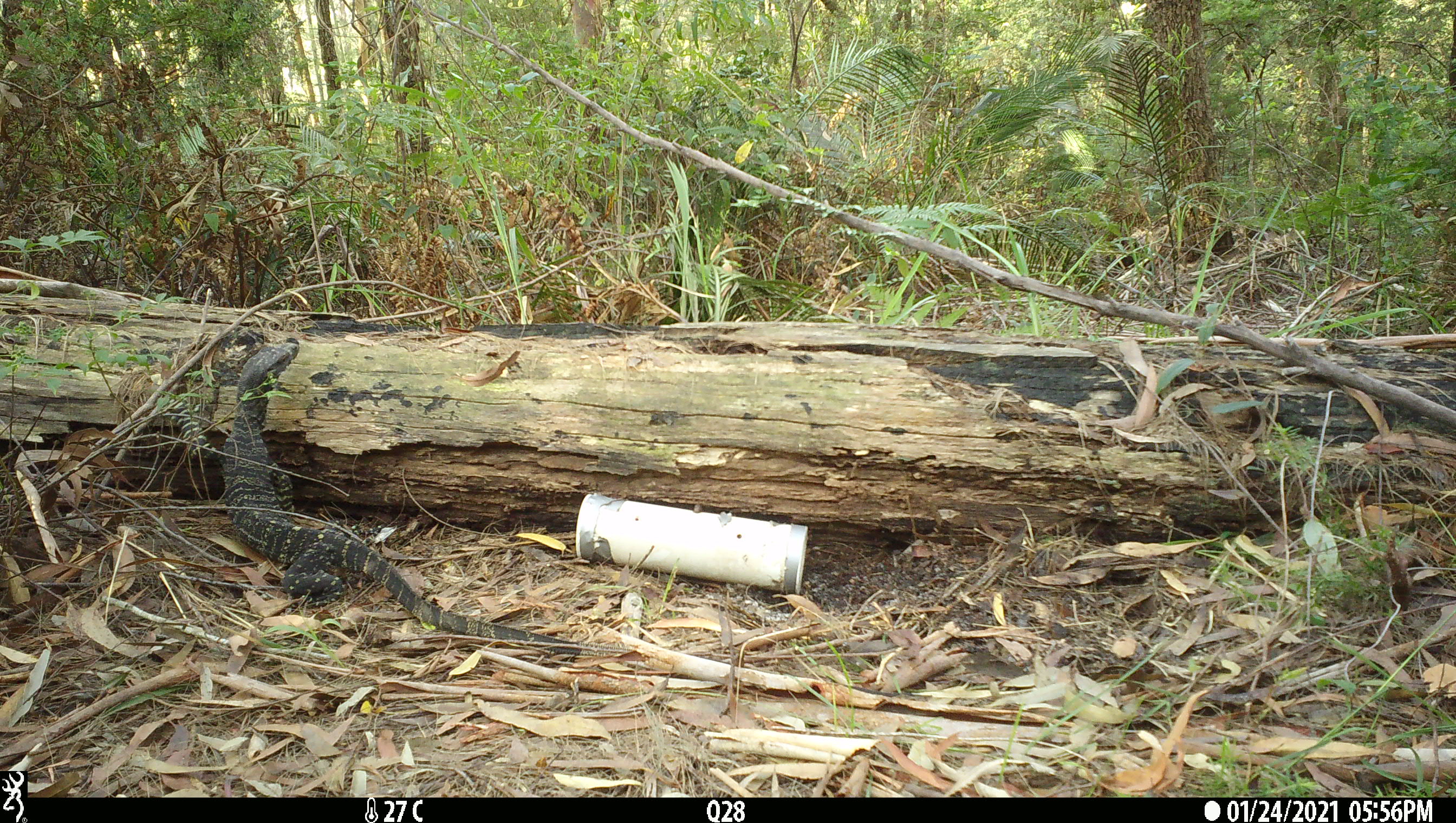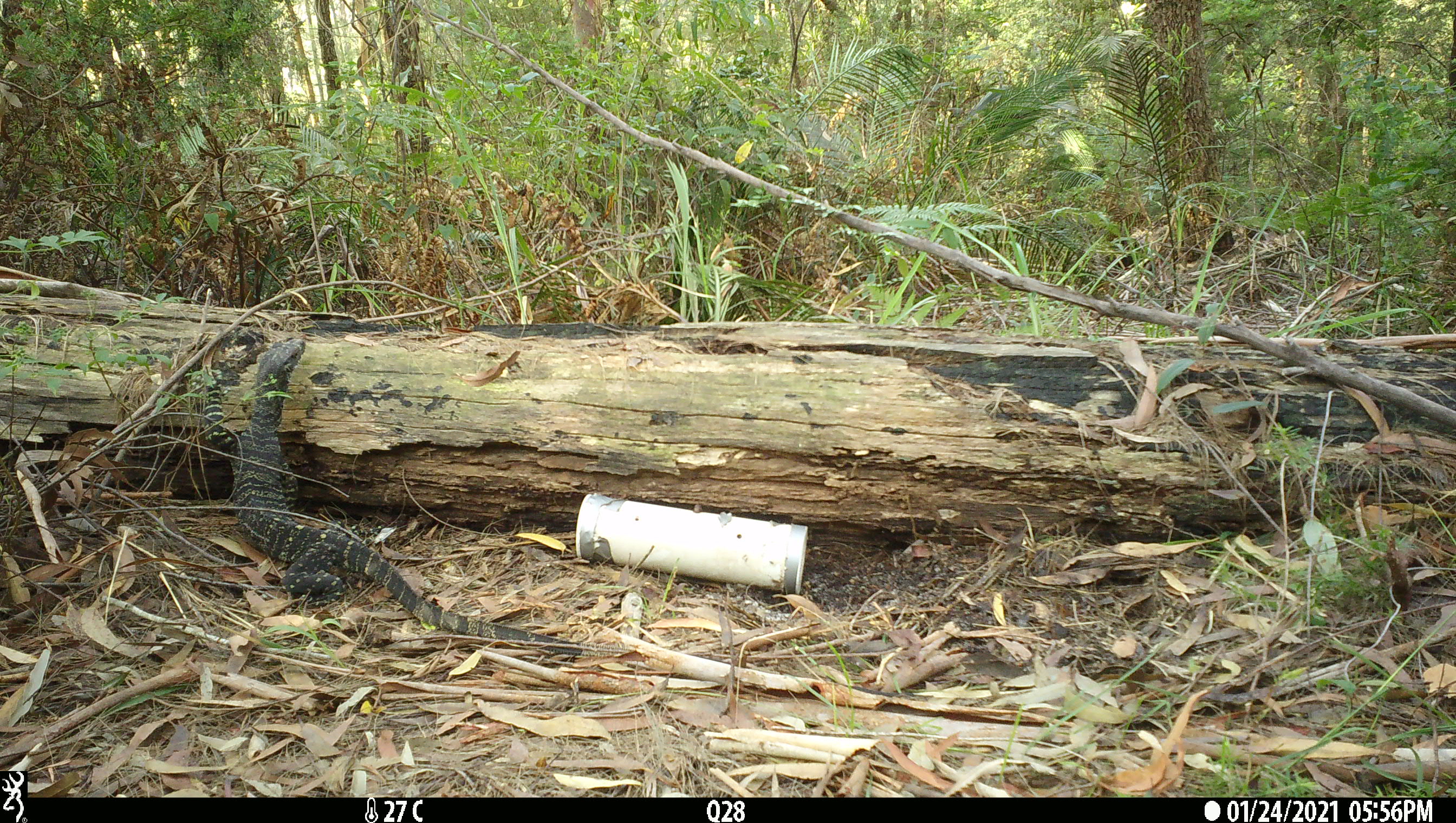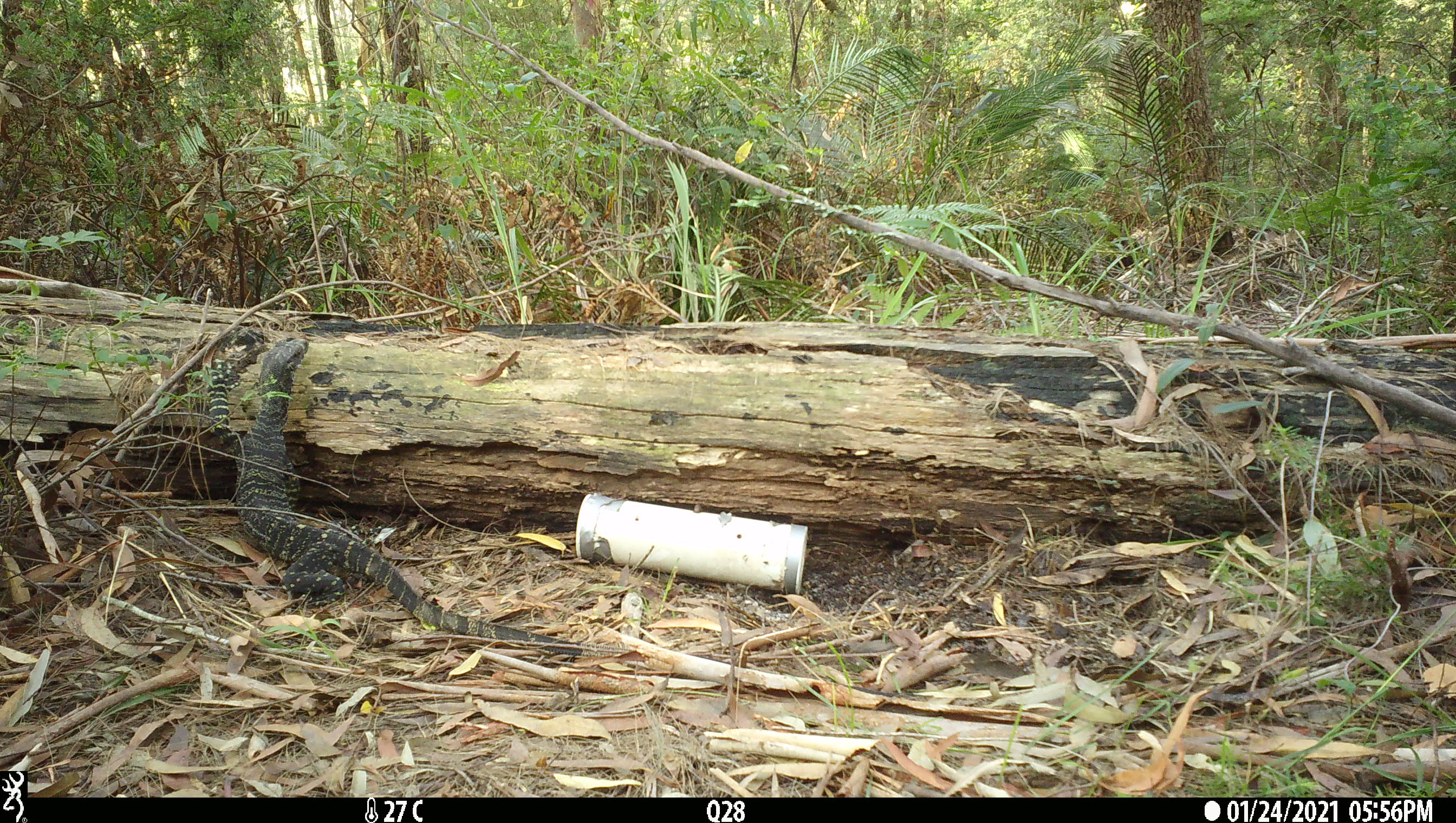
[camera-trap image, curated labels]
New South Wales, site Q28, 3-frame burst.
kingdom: Animalia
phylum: Chordata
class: Reptilia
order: Squamata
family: Varanidae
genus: Varanus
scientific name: Varanus varius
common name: lace monitor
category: goanna